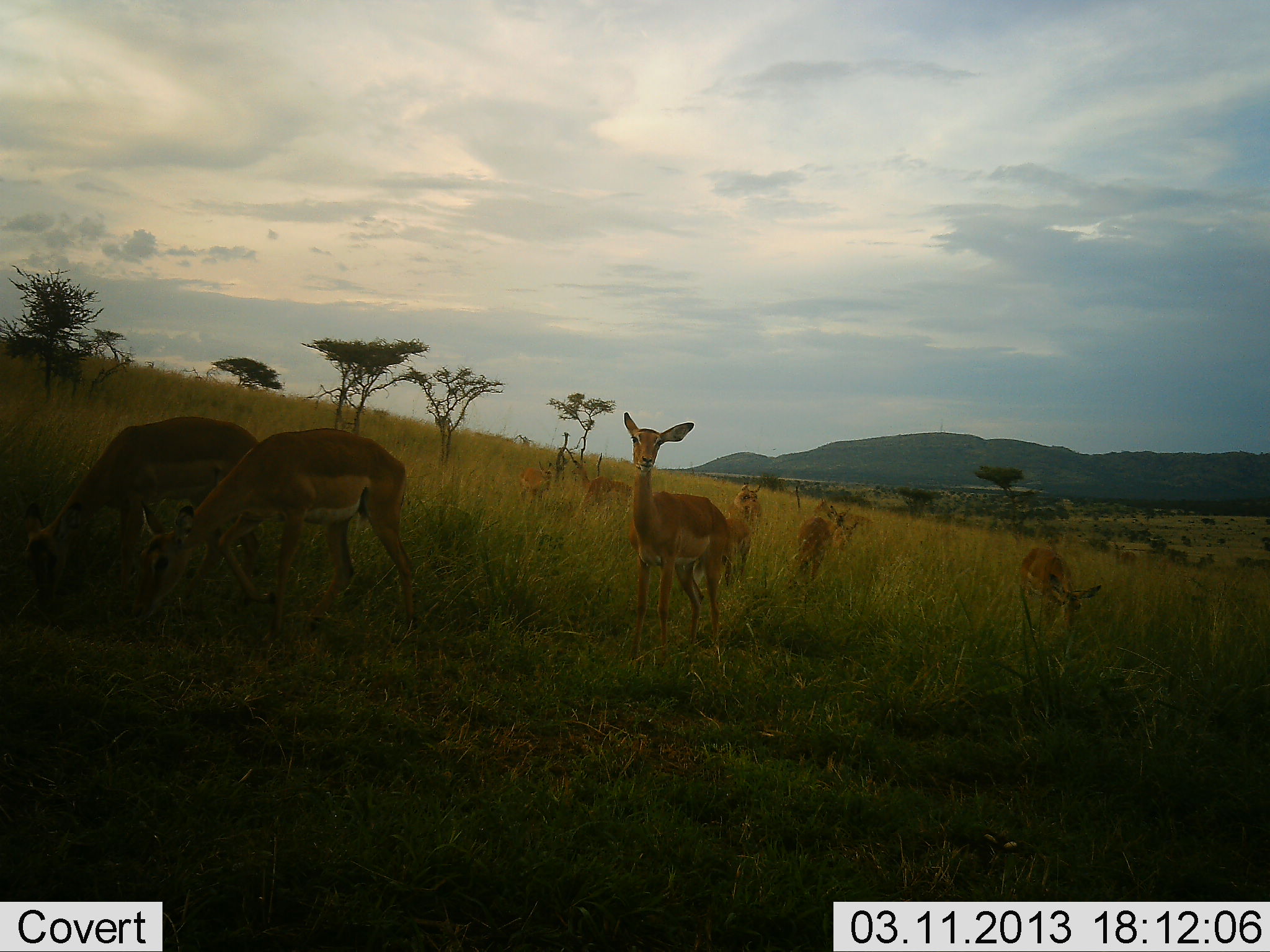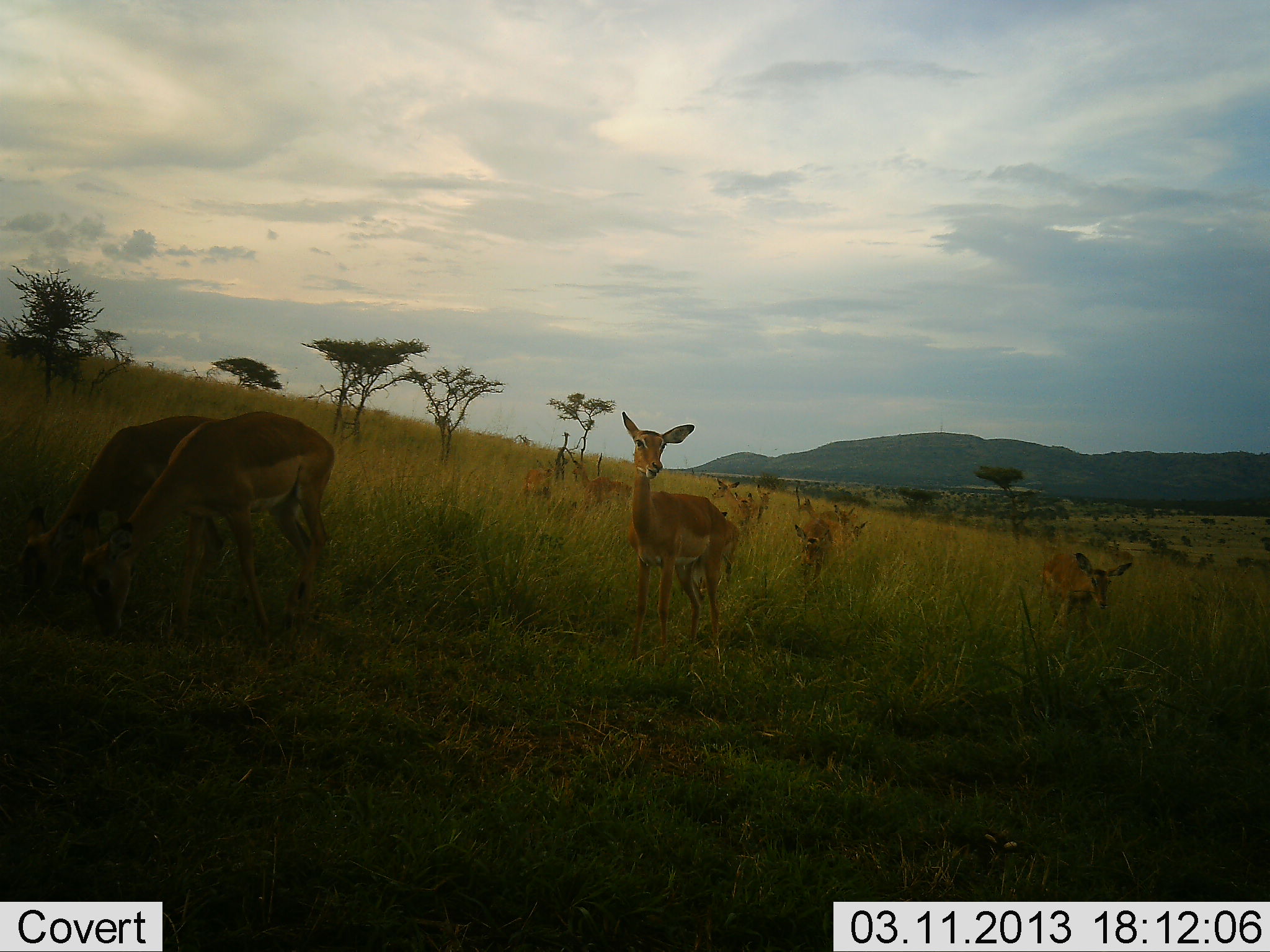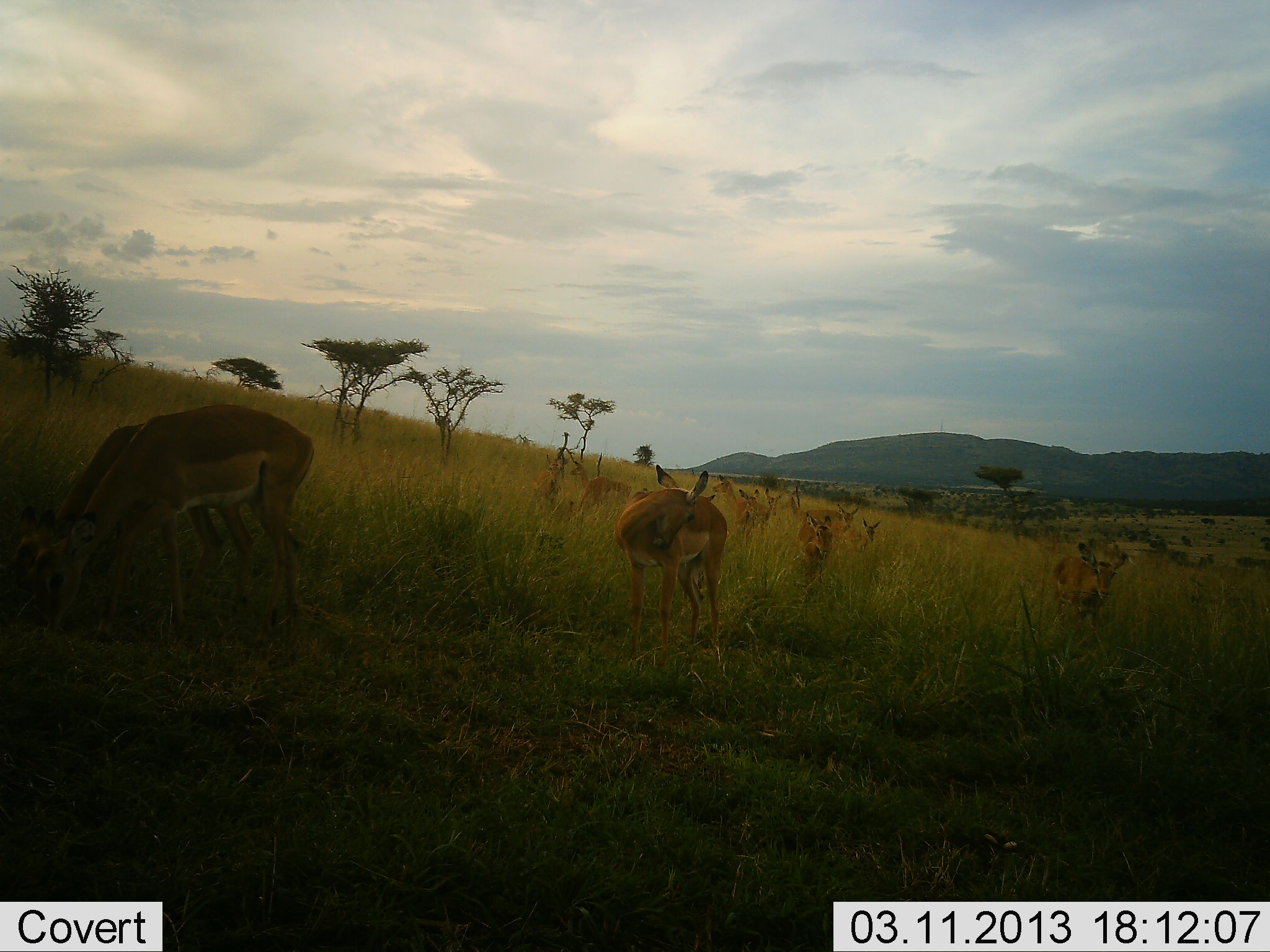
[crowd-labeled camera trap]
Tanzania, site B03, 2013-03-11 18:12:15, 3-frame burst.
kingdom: Animalia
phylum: Chordata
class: Mammalia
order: Artiodactyla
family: Bovidae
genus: Aepyceros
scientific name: Aepyceros melampus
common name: impala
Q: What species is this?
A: Impala (Aepyceros melampus).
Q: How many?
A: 11-50.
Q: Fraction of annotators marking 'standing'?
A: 73%.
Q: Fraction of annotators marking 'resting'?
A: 10%.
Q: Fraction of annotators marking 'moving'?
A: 50%.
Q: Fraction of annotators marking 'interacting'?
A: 7%.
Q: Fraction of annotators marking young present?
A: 7%.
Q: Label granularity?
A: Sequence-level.